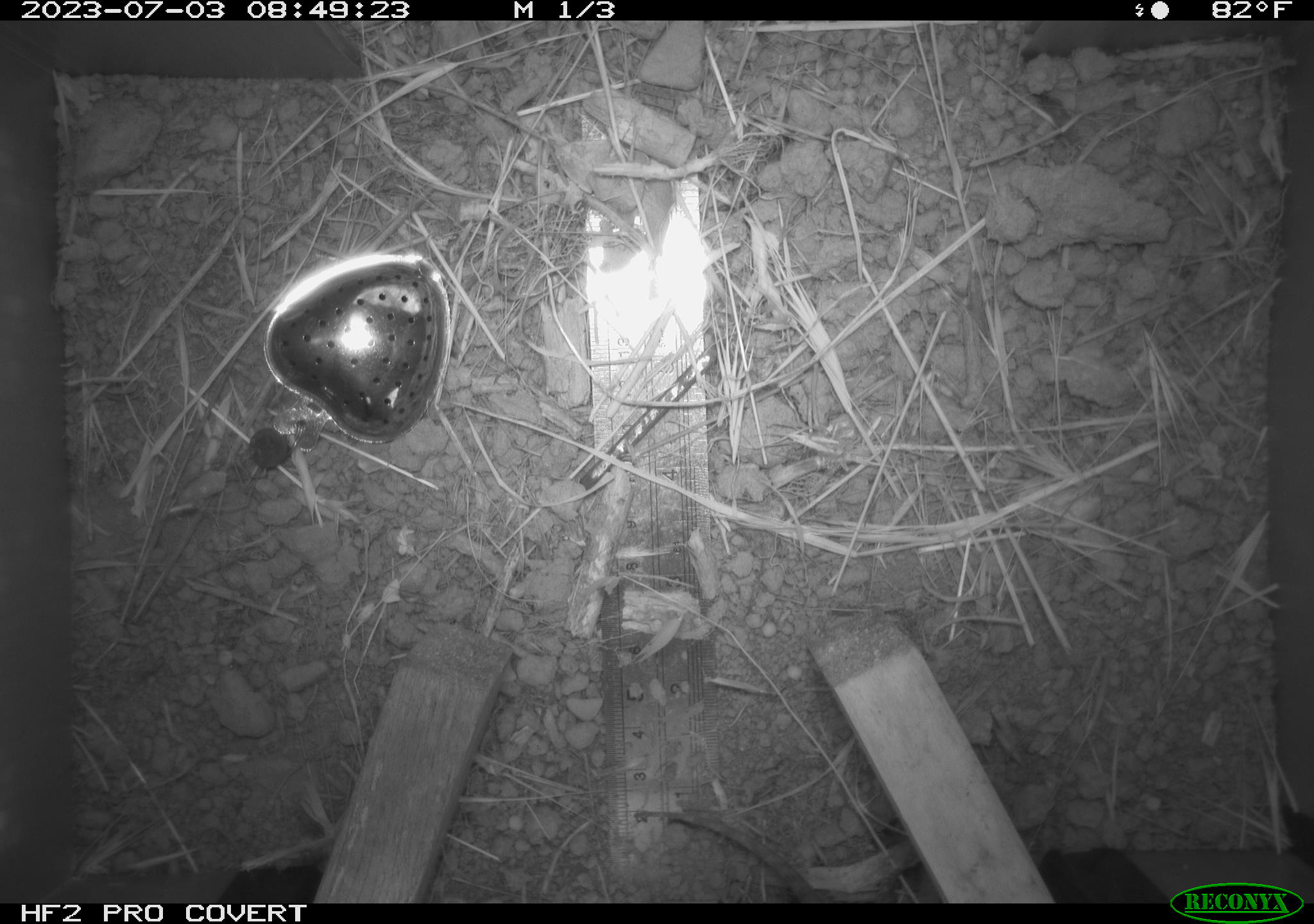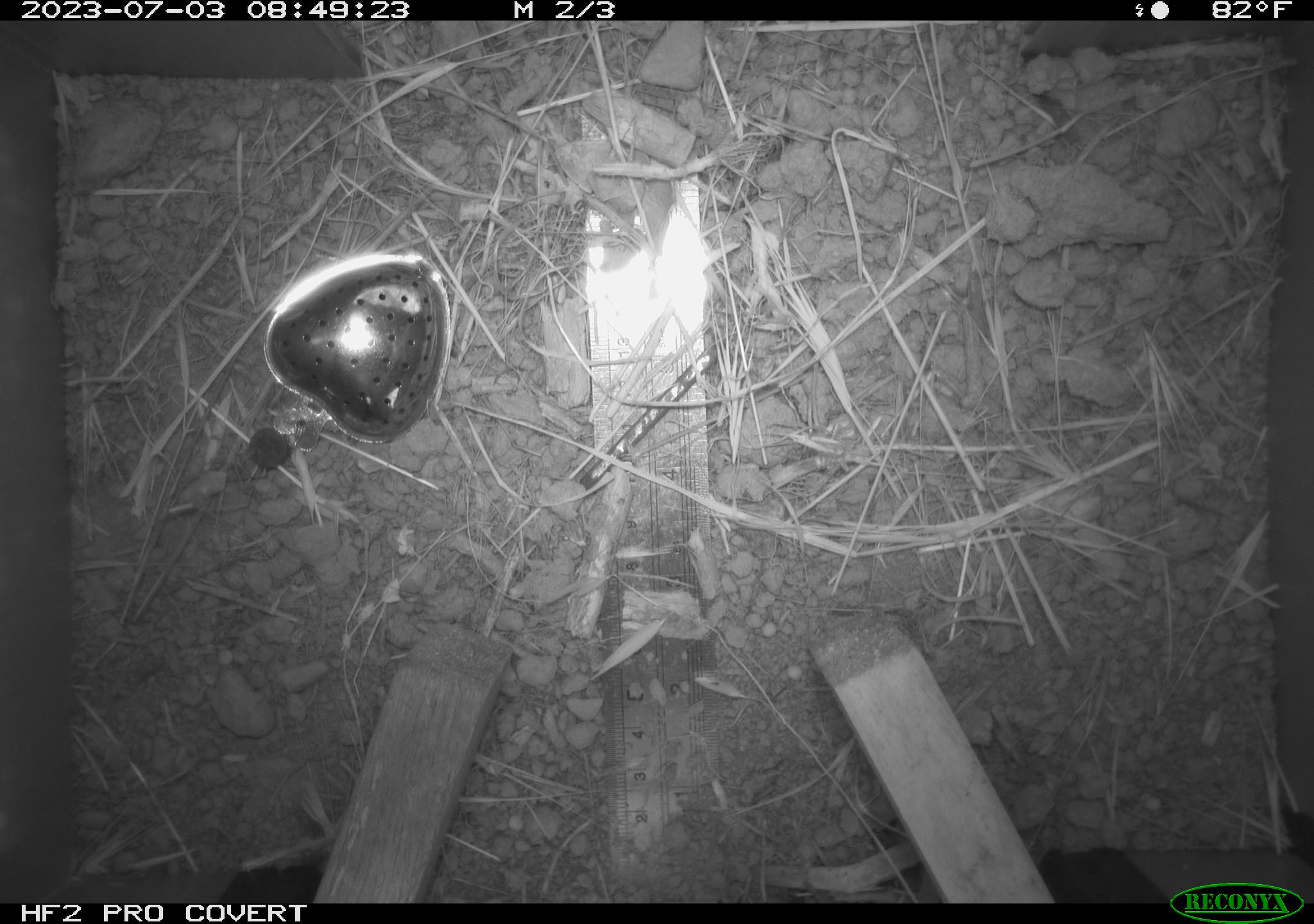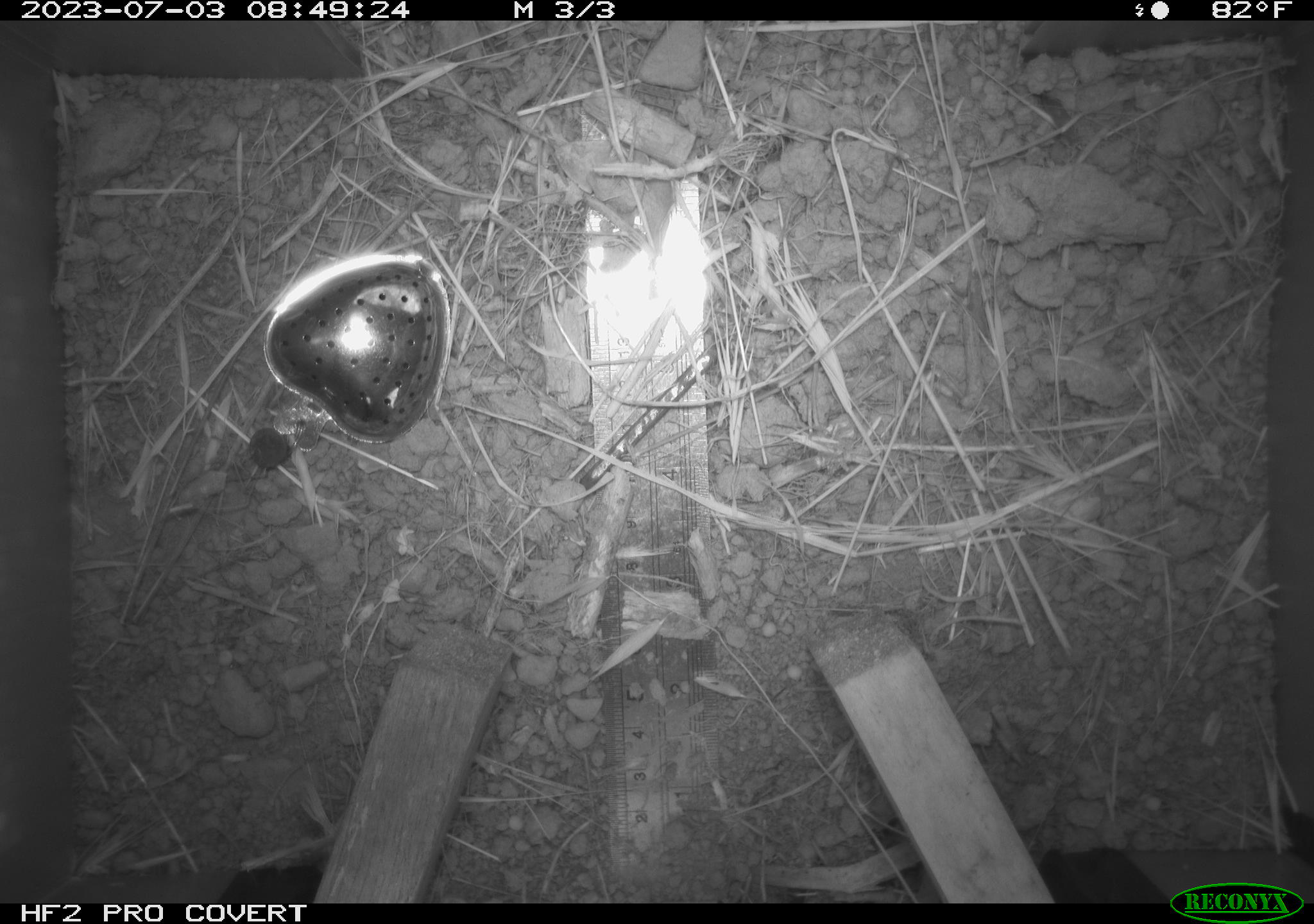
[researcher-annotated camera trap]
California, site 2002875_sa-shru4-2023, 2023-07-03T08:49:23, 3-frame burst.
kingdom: Animalia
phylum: Chordata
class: Reptilia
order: Squamata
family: Phrynosomatidae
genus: Sceloporus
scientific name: Sceloporus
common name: spiny lizards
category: sceloporus species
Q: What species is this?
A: Sceloporus species (spiny lizards) (Sceloporus).